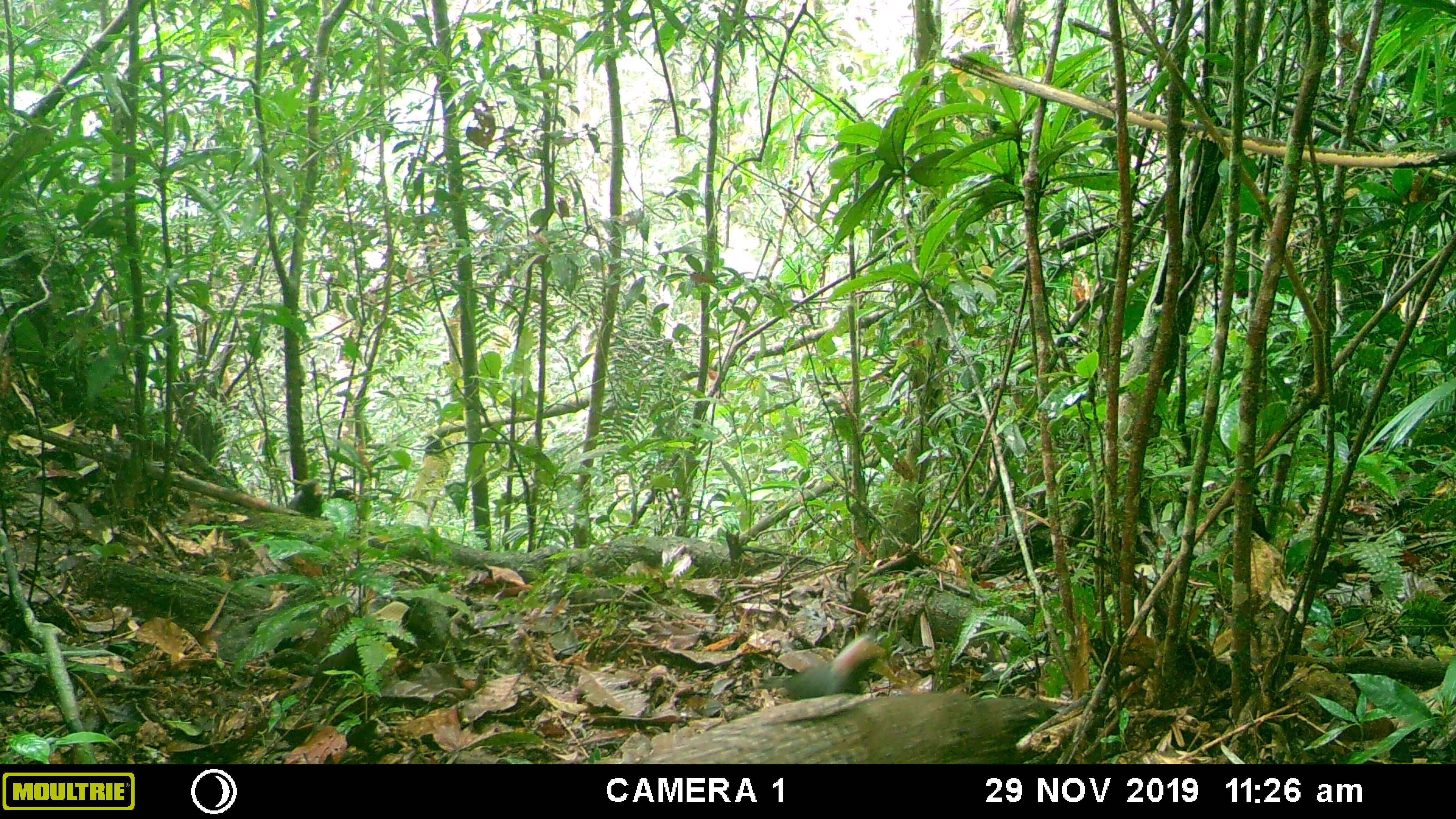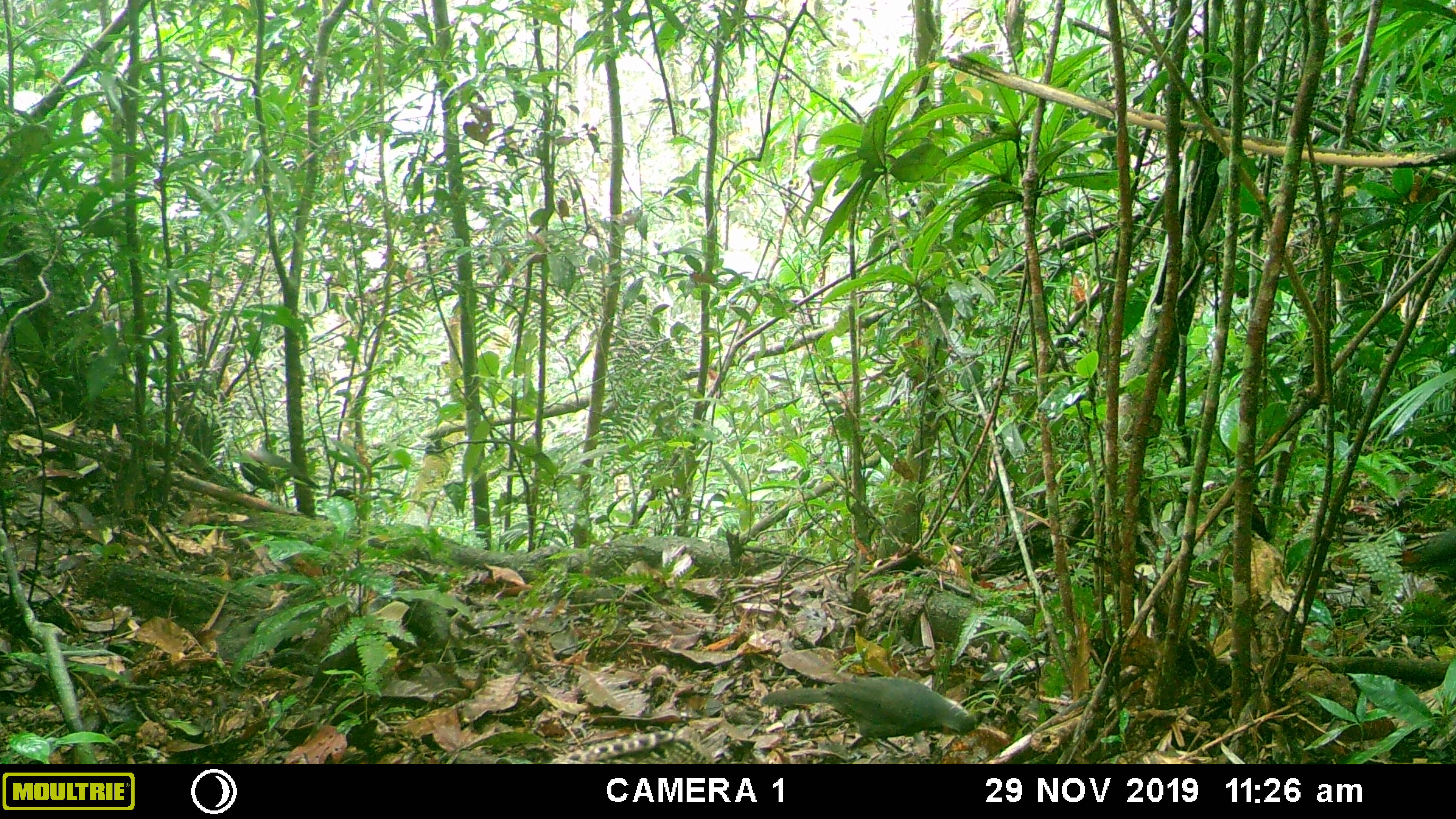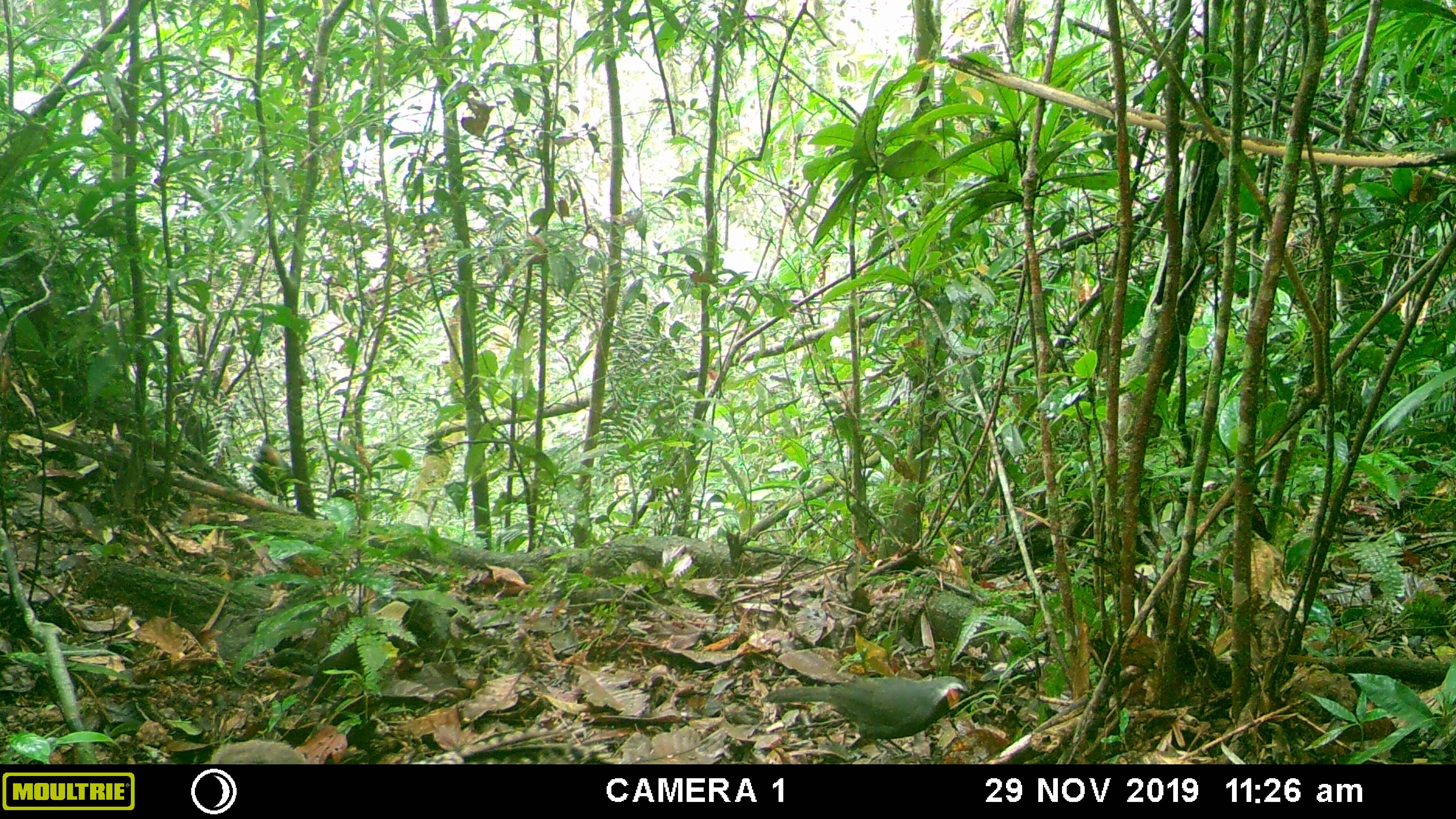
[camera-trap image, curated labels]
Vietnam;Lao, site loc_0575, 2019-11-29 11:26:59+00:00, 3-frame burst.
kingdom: Animalia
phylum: Chordata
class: Aves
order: Galliformes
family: Phasianidae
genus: Polyplectron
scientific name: Polyplectron bicalcaratum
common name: gray peacock-pheasant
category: grey peacock pheasant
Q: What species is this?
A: Grey peacock pheasant (gray peacock-pheasant) (Polyplectron bicalcaratum).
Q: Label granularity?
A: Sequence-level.